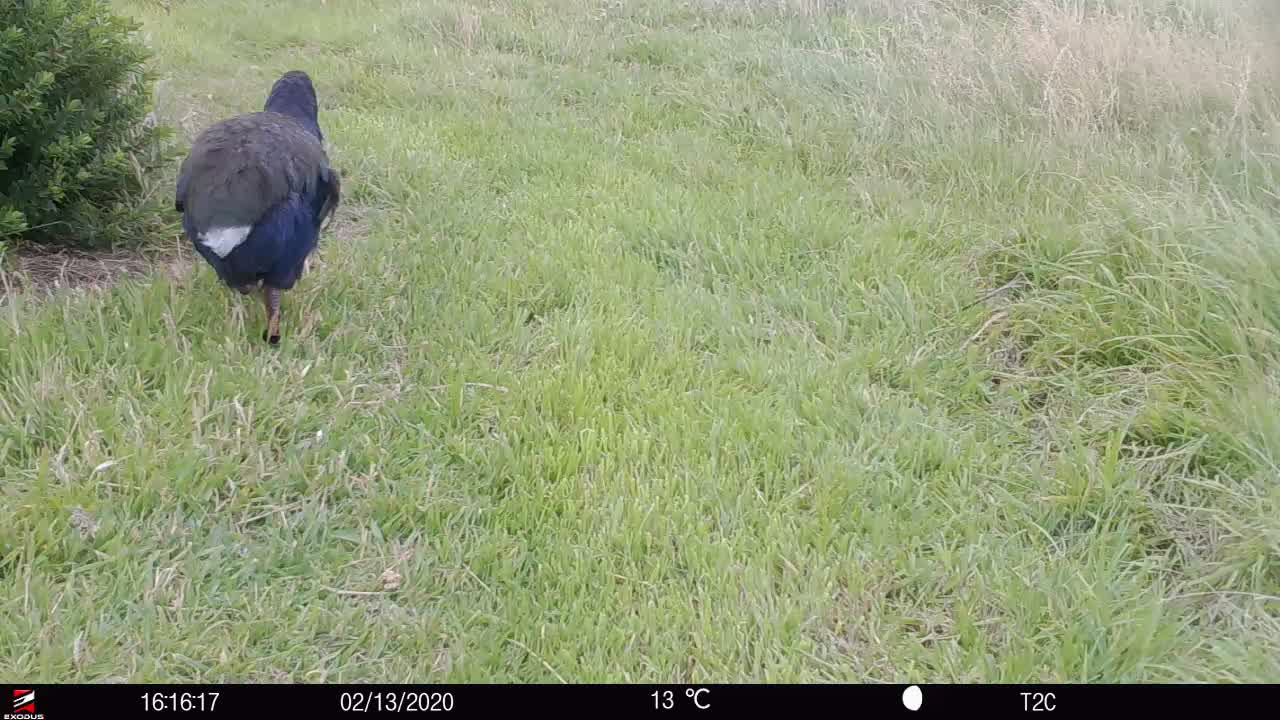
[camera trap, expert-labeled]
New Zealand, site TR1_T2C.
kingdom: Animalia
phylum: Chordata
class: Aves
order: Gruiformes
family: Rallidae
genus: Porphyrio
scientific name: Porphyrio mantelli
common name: takahe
Takahe (Porphyrio mantelli).